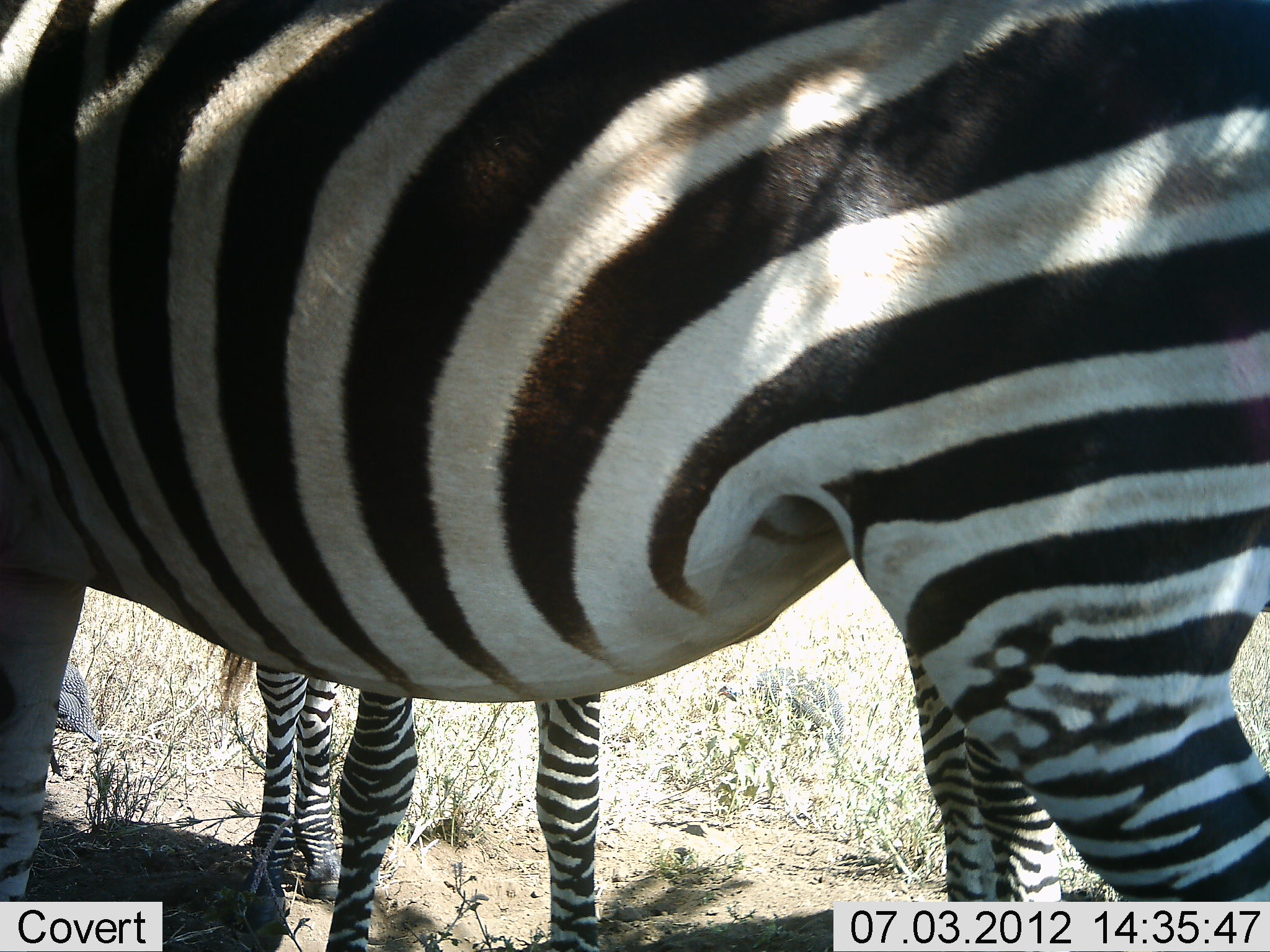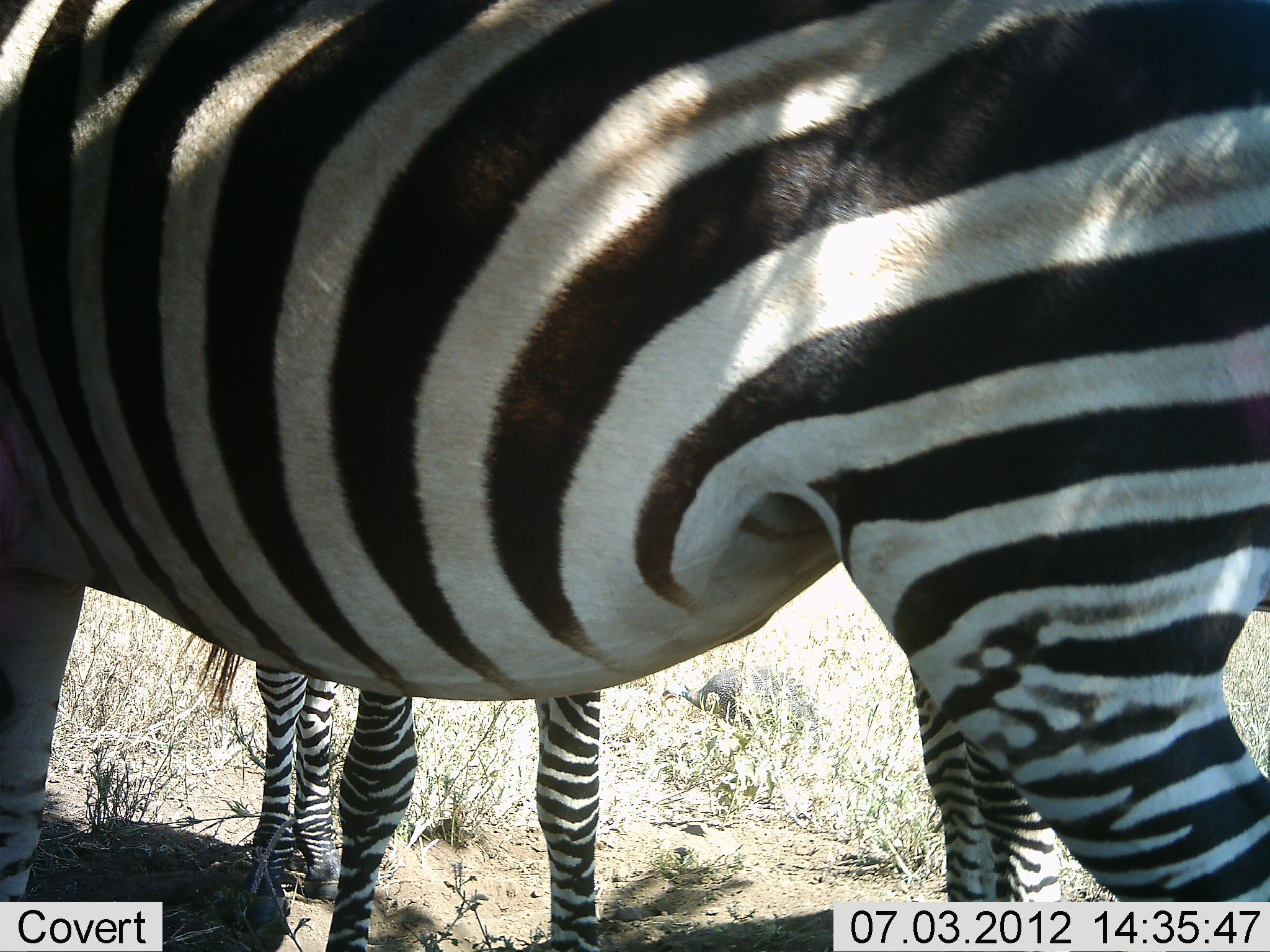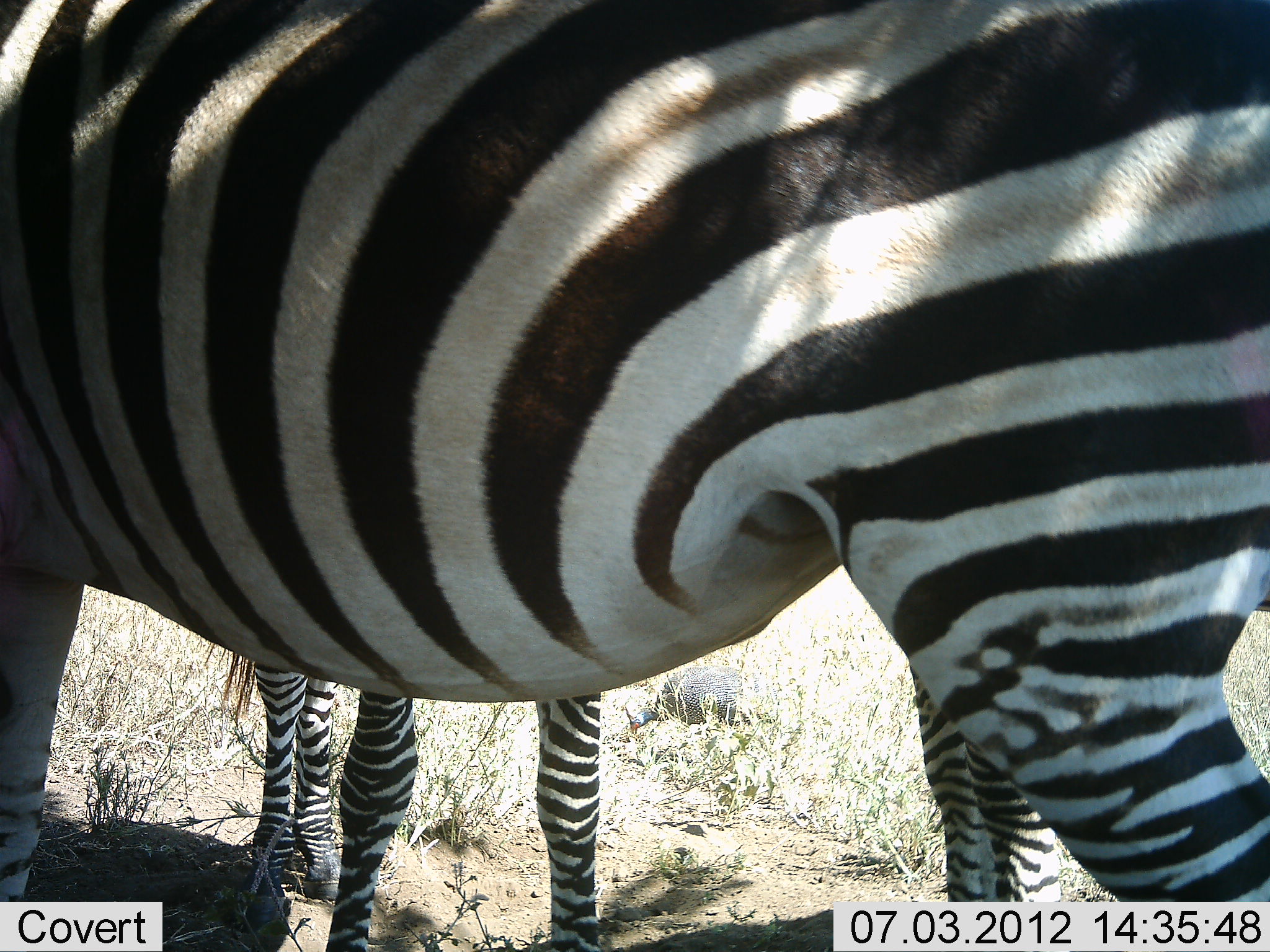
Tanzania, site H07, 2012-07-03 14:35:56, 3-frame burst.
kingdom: Animalia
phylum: Chordata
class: Mammalia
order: Perissodactyla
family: Equidae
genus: Equus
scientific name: Equus quagga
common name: plains zebra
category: zebra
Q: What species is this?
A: Zebra (plains zebra) (Equus quagga).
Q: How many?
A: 3.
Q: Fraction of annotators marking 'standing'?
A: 92%.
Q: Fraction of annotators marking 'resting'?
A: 8%.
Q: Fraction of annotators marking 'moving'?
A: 0%.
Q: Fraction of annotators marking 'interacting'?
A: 15%.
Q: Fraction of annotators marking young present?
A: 15%.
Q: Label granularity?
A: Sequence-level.